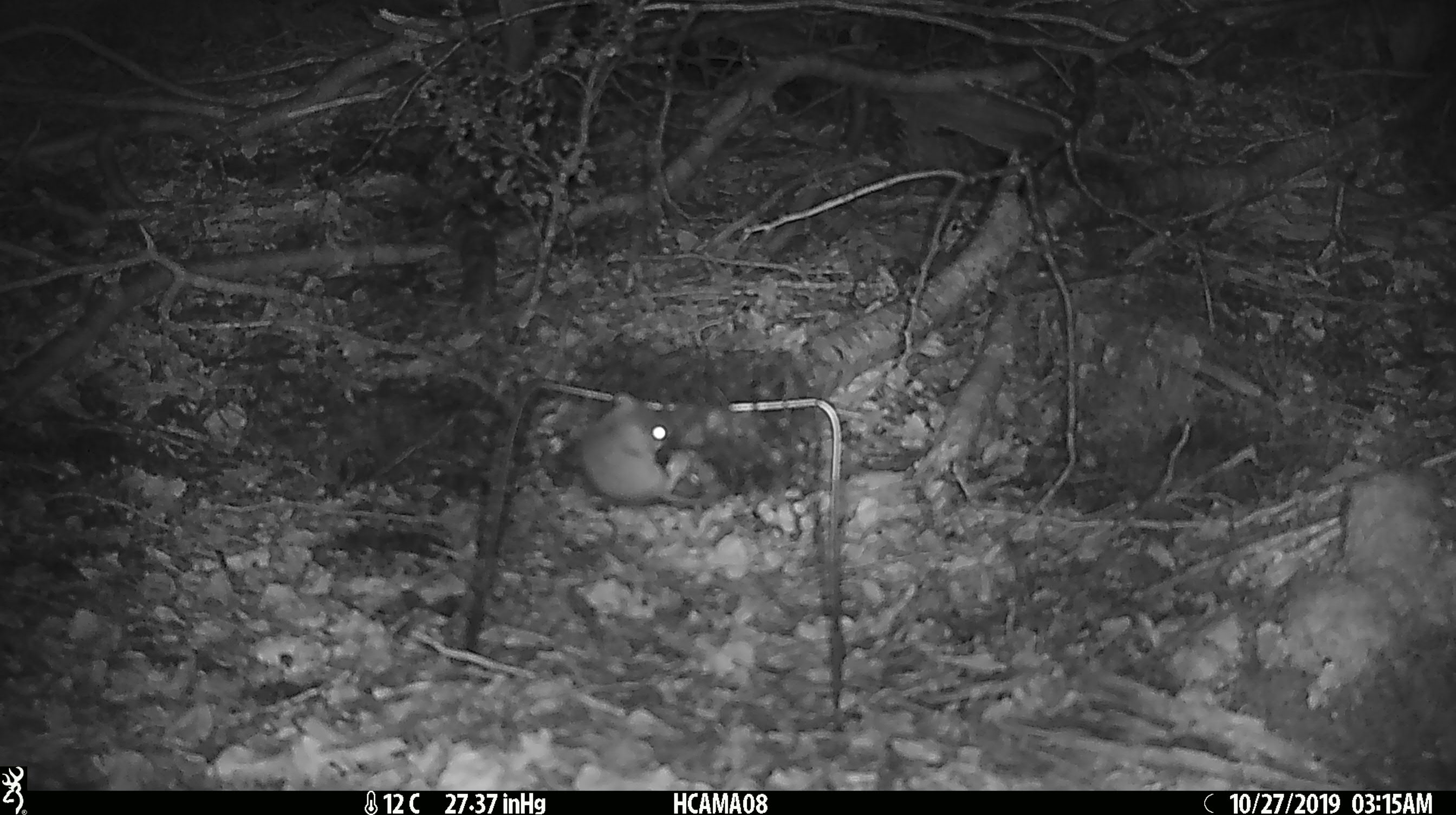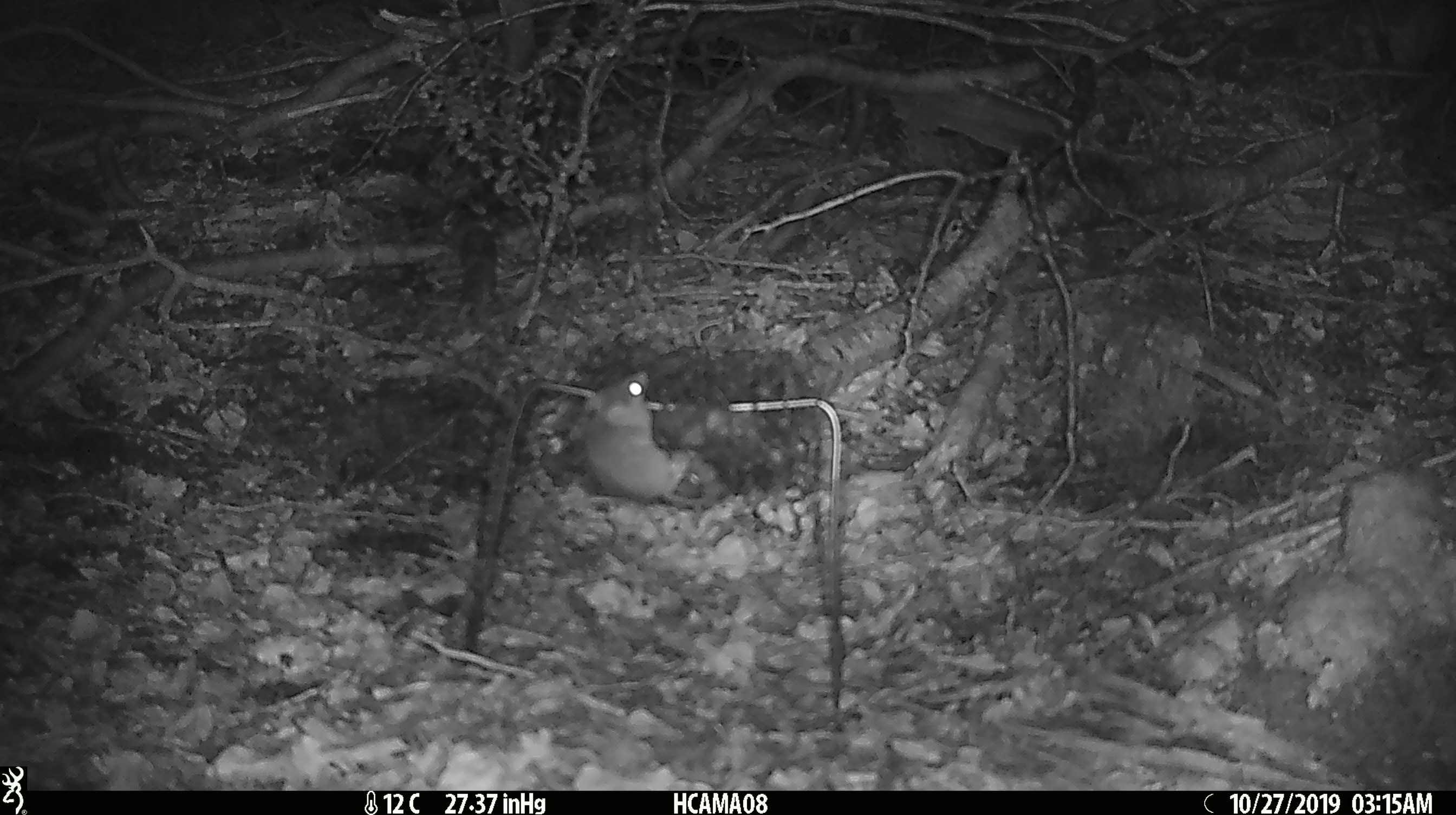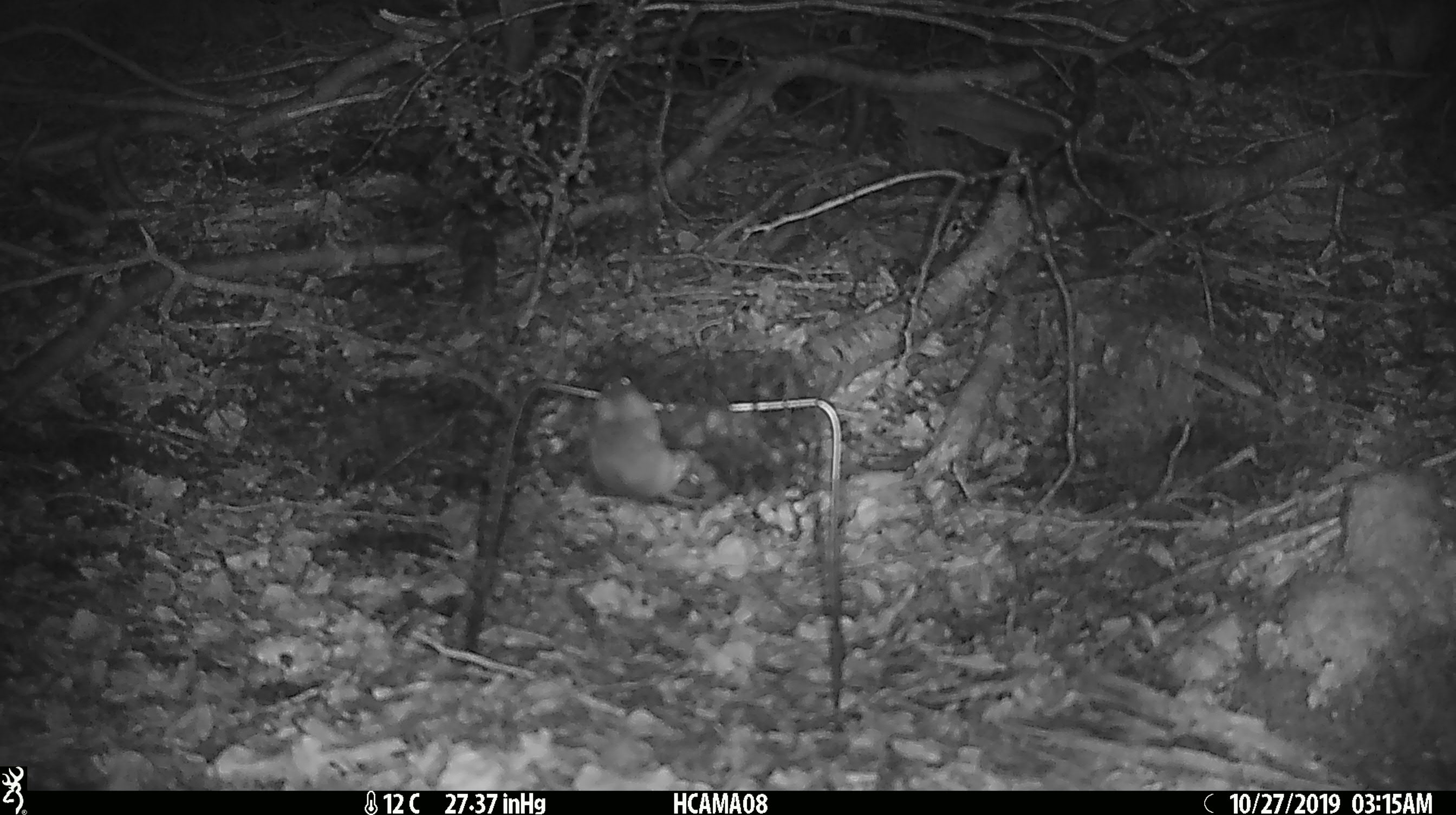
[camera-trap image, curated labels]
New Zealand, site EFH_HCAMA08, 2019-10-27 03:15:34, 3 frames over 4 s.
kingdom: Animalia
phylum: Chordata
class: Mammalia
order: Rodentia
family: Muridae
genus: Mus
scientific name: Mus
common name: mouse